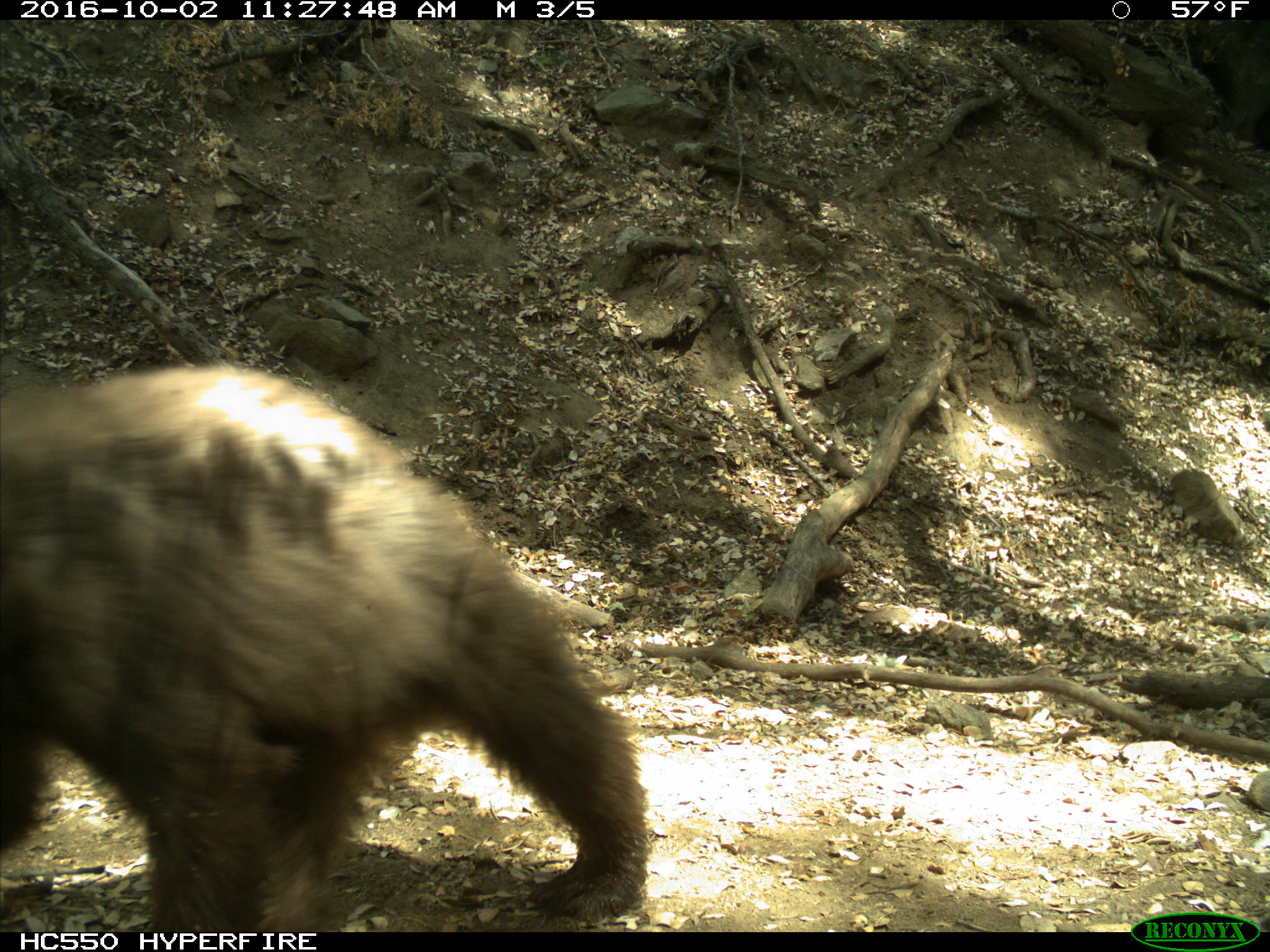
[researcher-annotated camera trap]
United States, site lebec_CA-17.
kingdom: Animalia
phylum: Chordata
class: Mammalia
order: Carnivora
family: Ursidae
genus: Ursus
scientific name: Ursus americanus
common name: american black bear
Ursus americanus (american black bear).